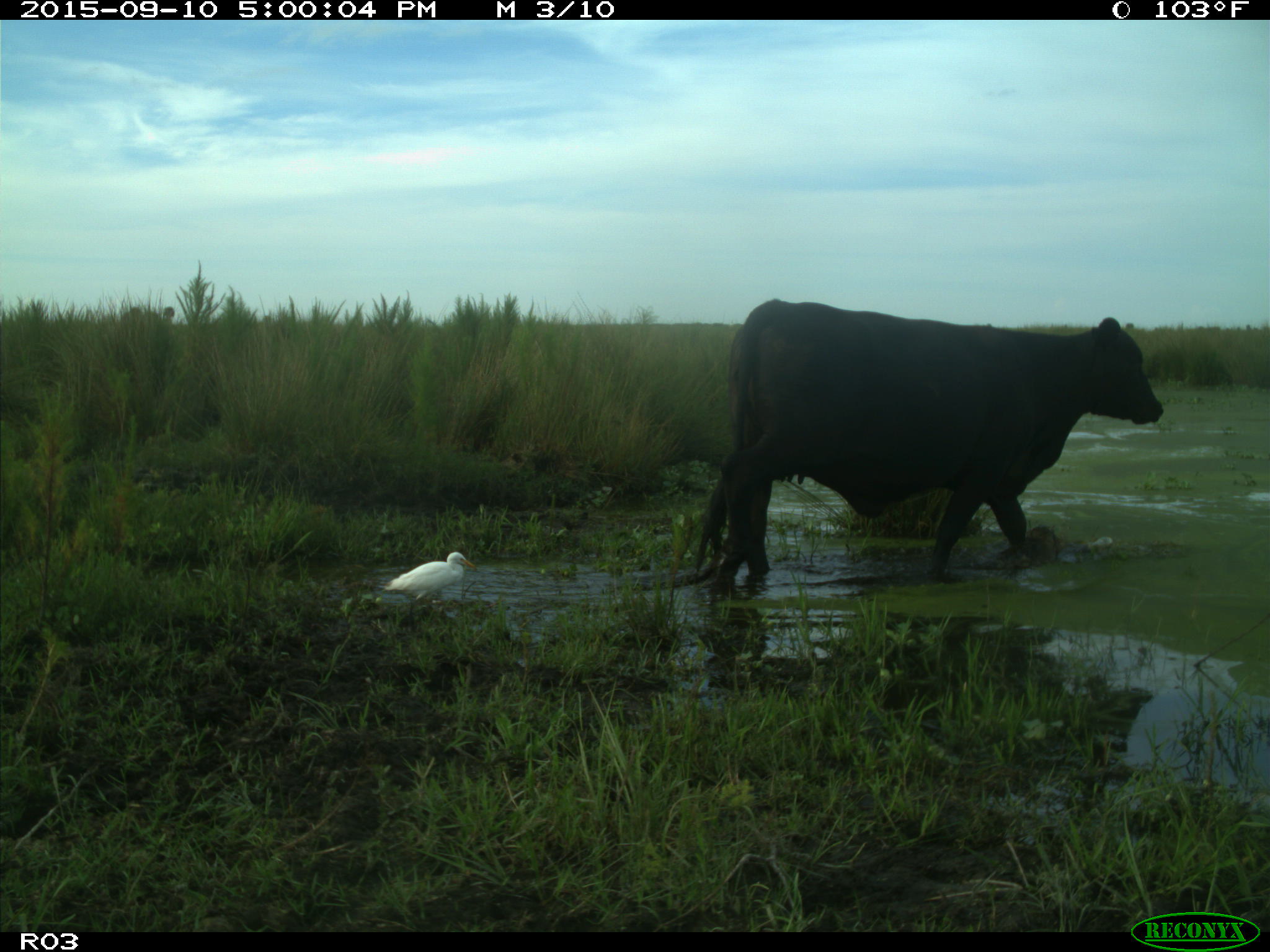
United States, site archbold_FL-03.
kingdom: Animalia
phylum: Chordata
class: Mammalia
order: Artiodactyla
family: Bovidae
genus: Bos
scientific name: Bos taurus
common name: domestic cow